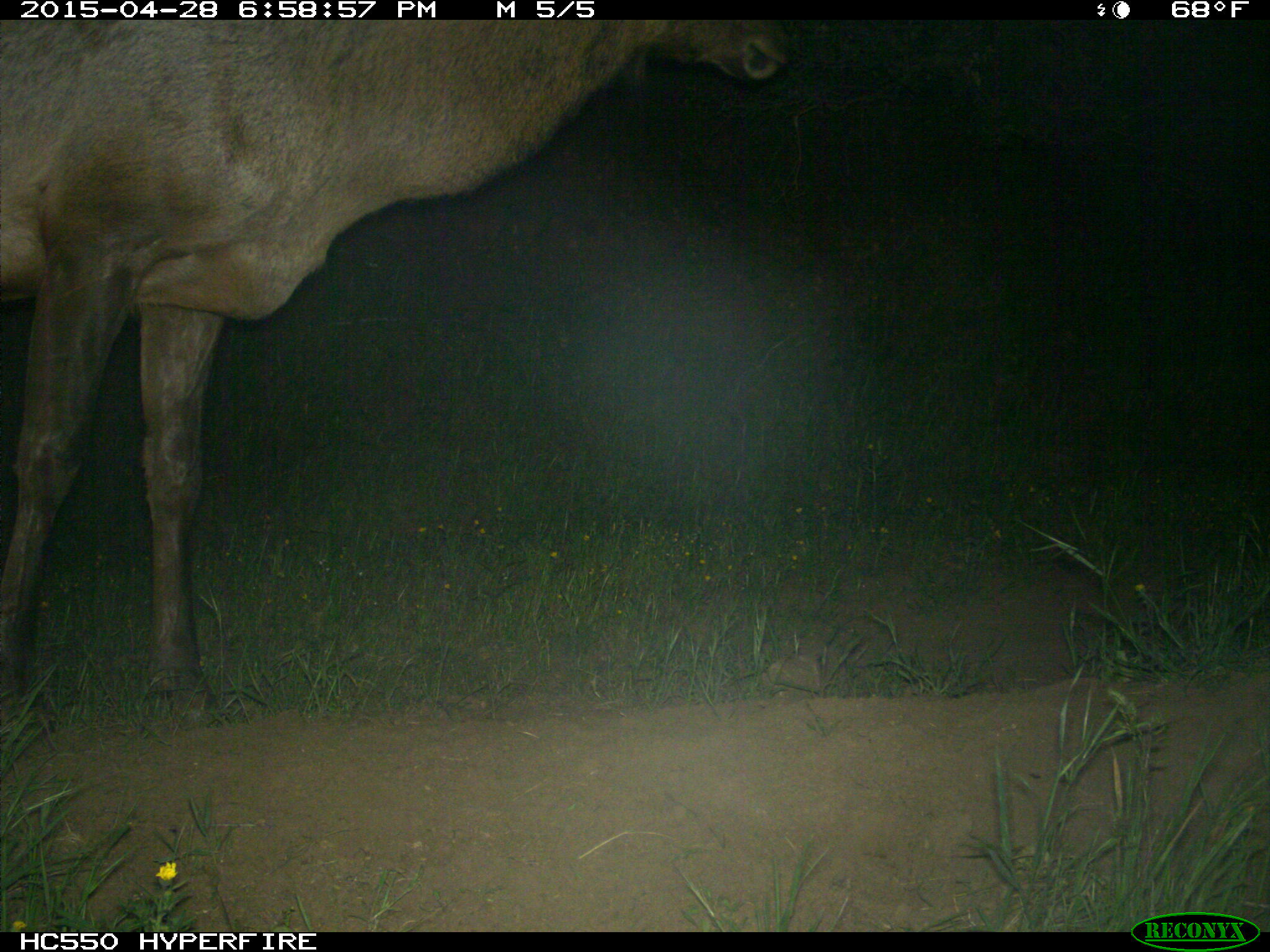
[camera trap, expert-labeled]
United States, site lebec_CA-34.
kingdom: Animalia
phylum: Chordata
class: Mammalia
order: Artiodactyla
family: Cervidae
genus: Cervus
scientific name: Cervus canadensis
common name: elk